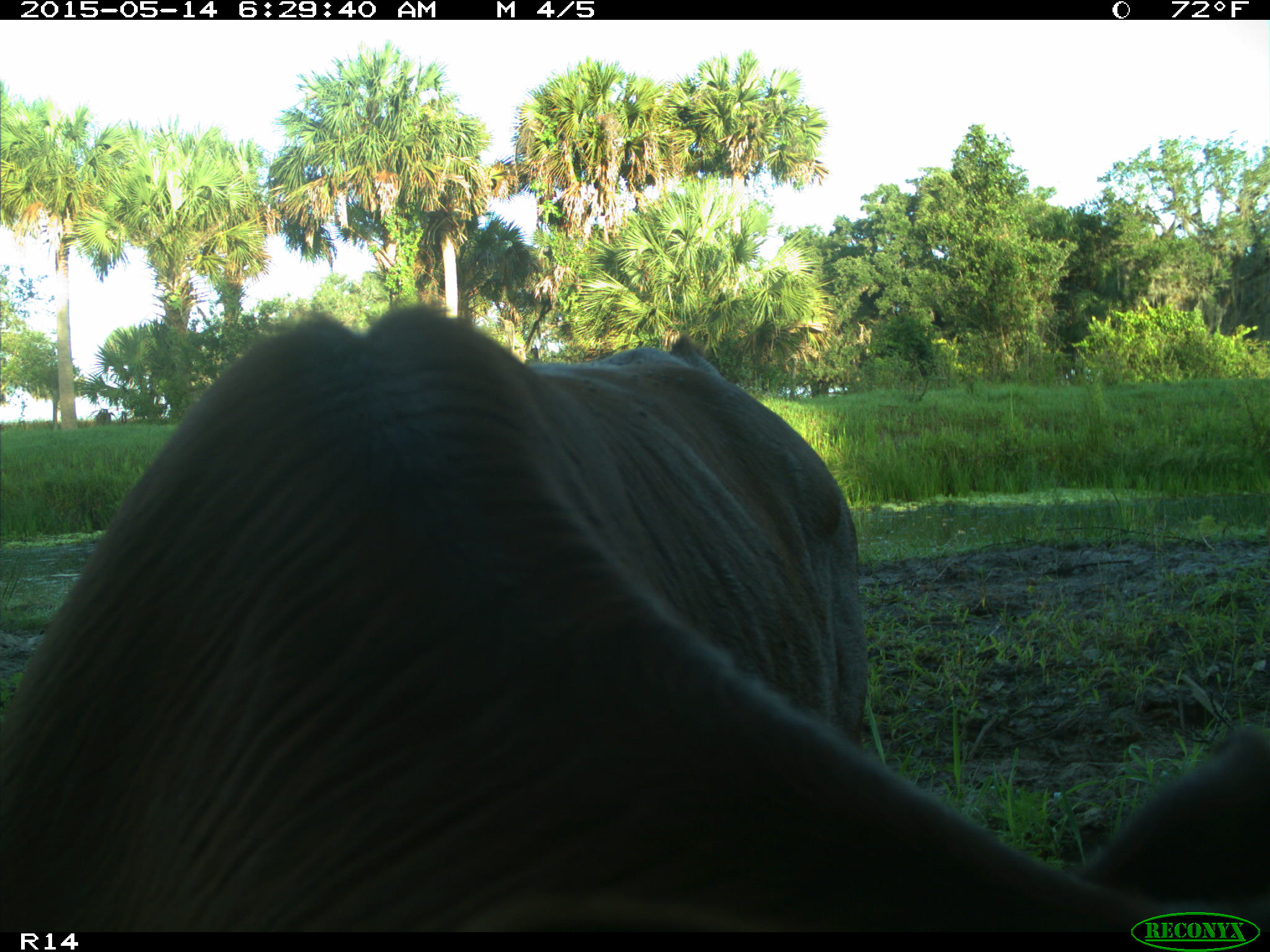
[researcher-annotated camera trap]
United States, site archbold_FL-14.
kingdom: Animalia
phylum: Chordata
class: Mammalia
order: Artiodactyla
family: Bovidae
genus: Bos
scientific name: Bos taurus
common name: domestic cow